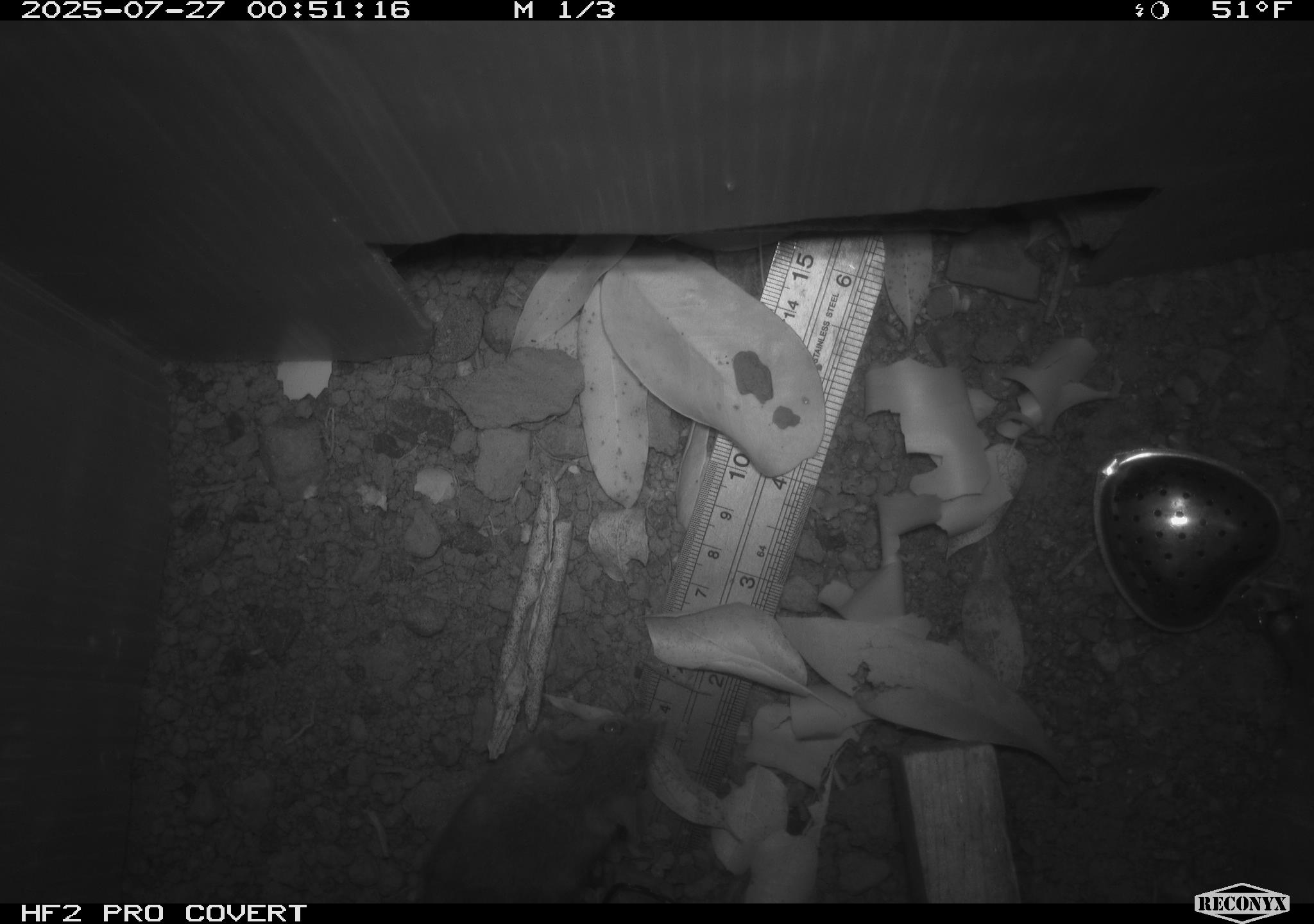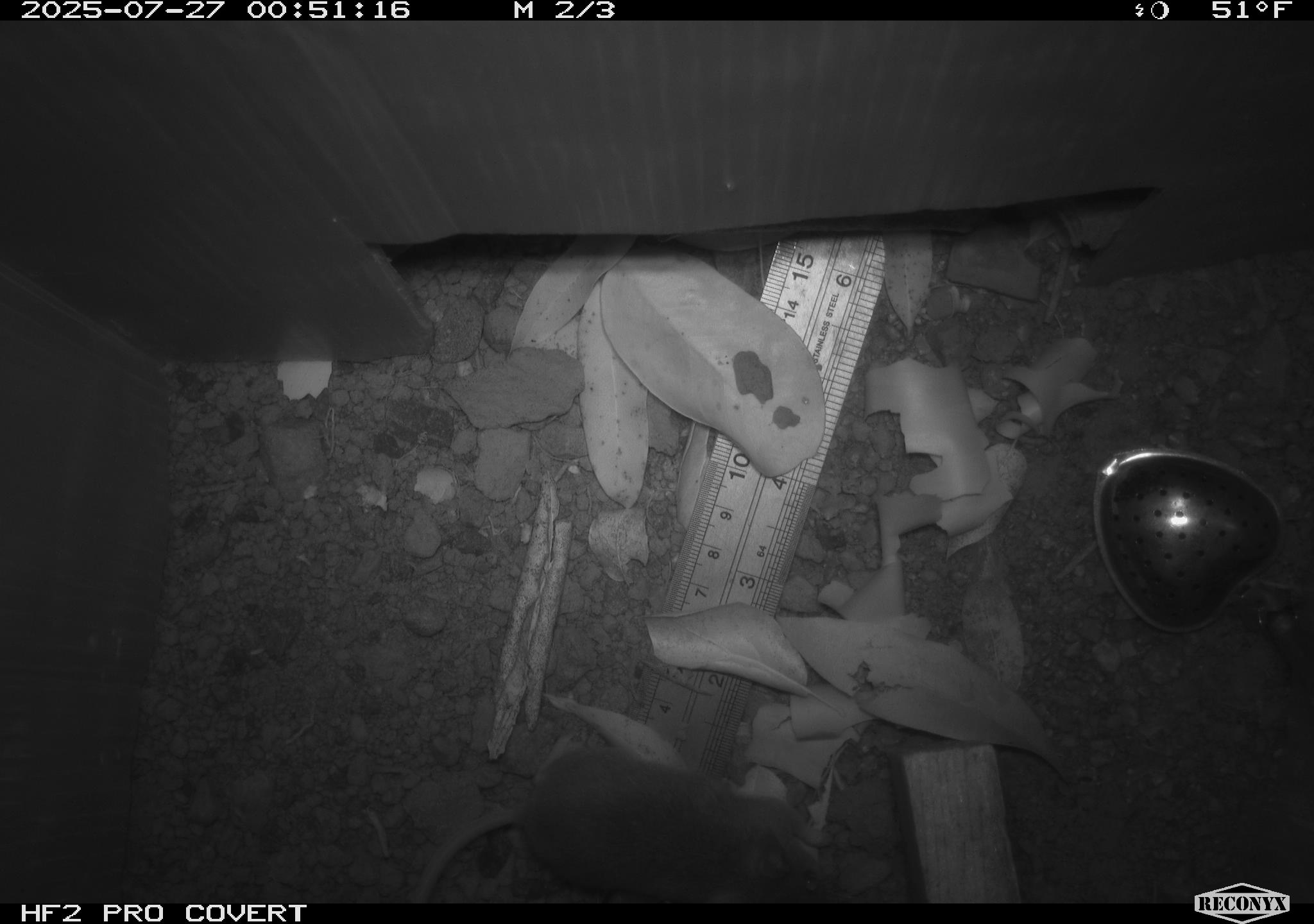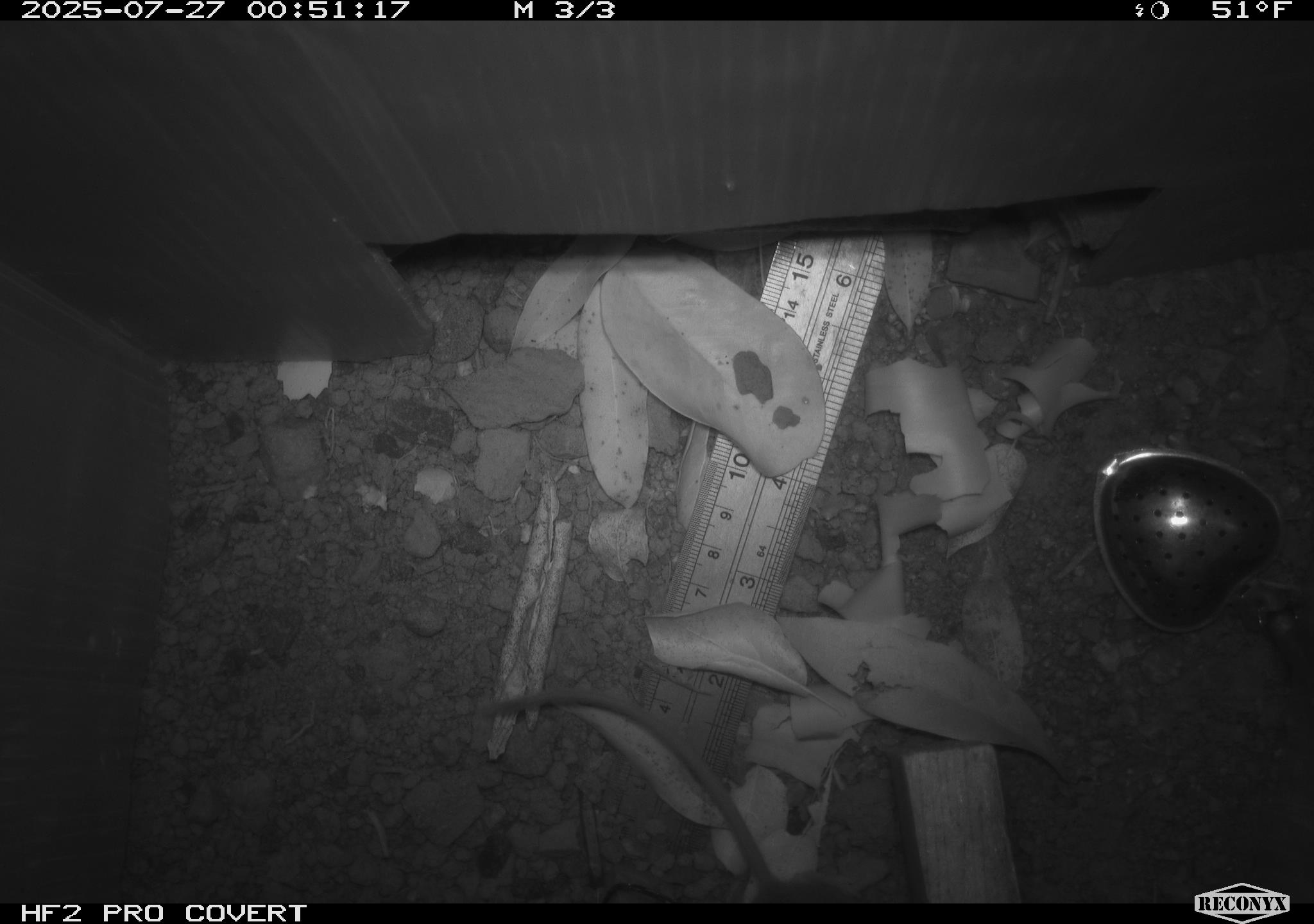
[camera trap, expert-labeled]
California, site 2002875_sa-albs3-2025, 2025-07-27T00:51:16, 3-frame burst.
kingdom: Animalia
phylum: Chordata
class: Mammalia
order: Rodentia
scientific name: Rodentia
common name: mouse species